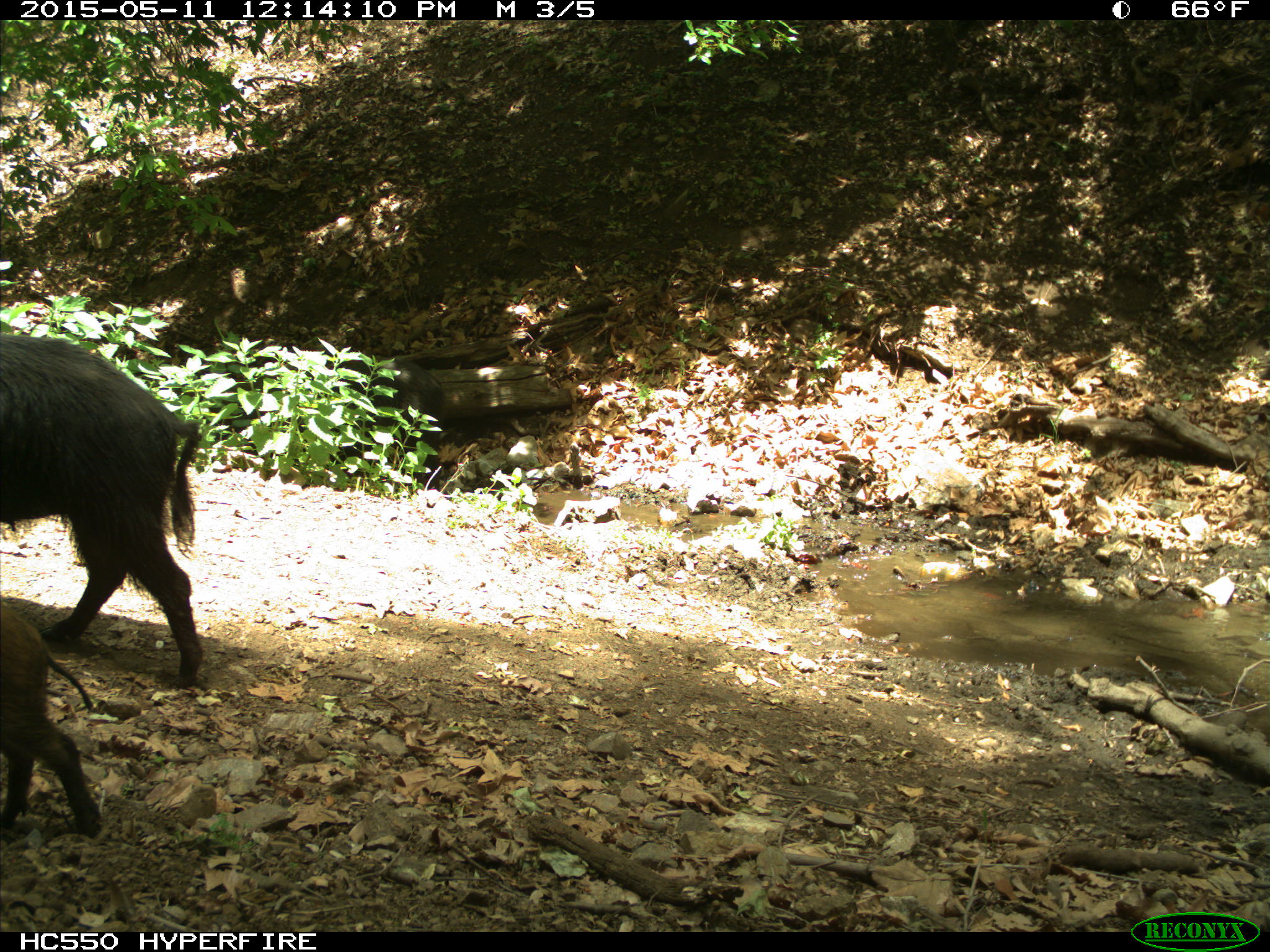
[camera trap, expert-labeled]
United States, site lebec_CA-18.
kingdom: Animalia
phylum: Chordata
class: Mammalia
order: Artiodactyla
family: Suidae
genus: Sus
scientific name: Sus scrofa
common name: wild boar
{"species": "Sus scrofa (wild boar)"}